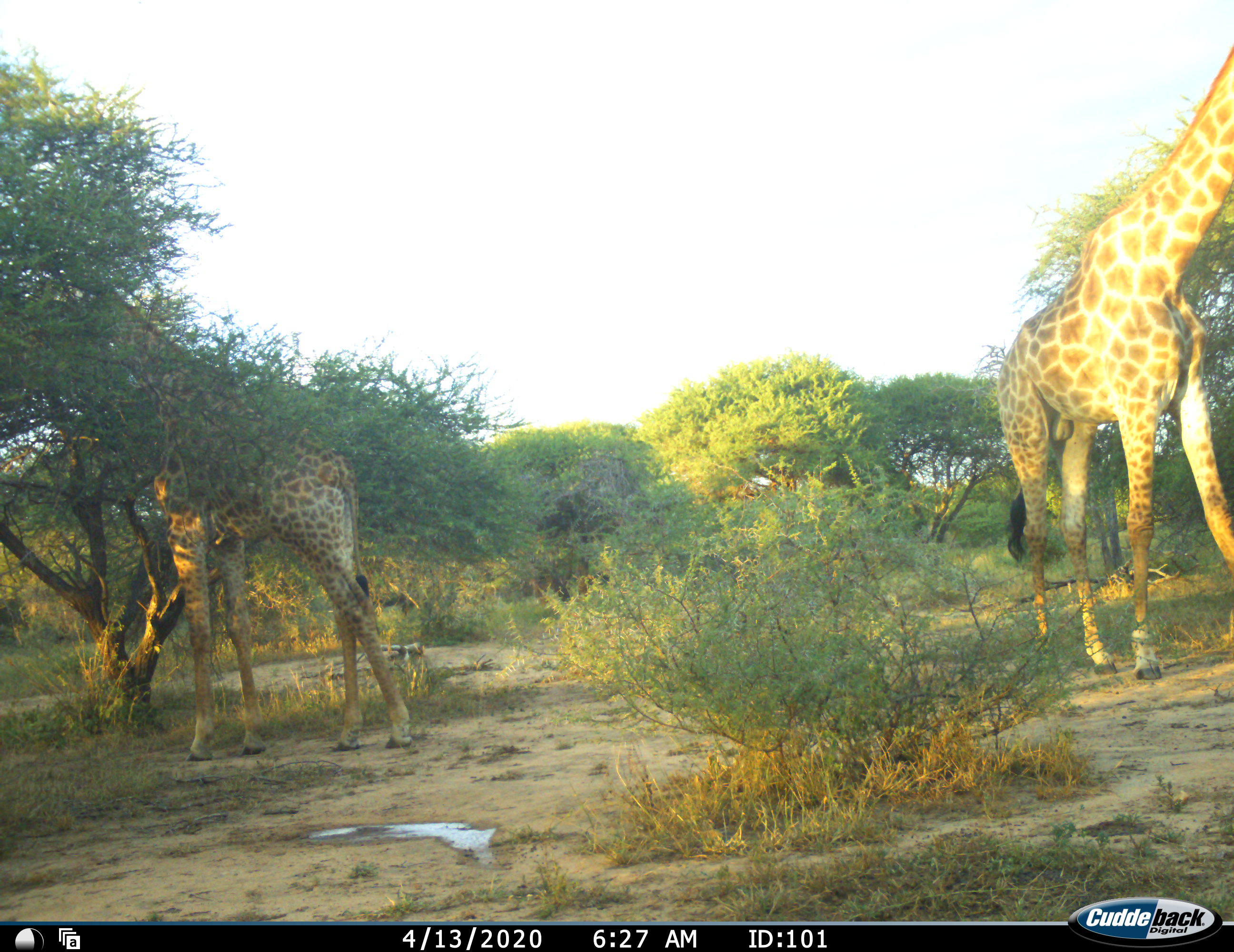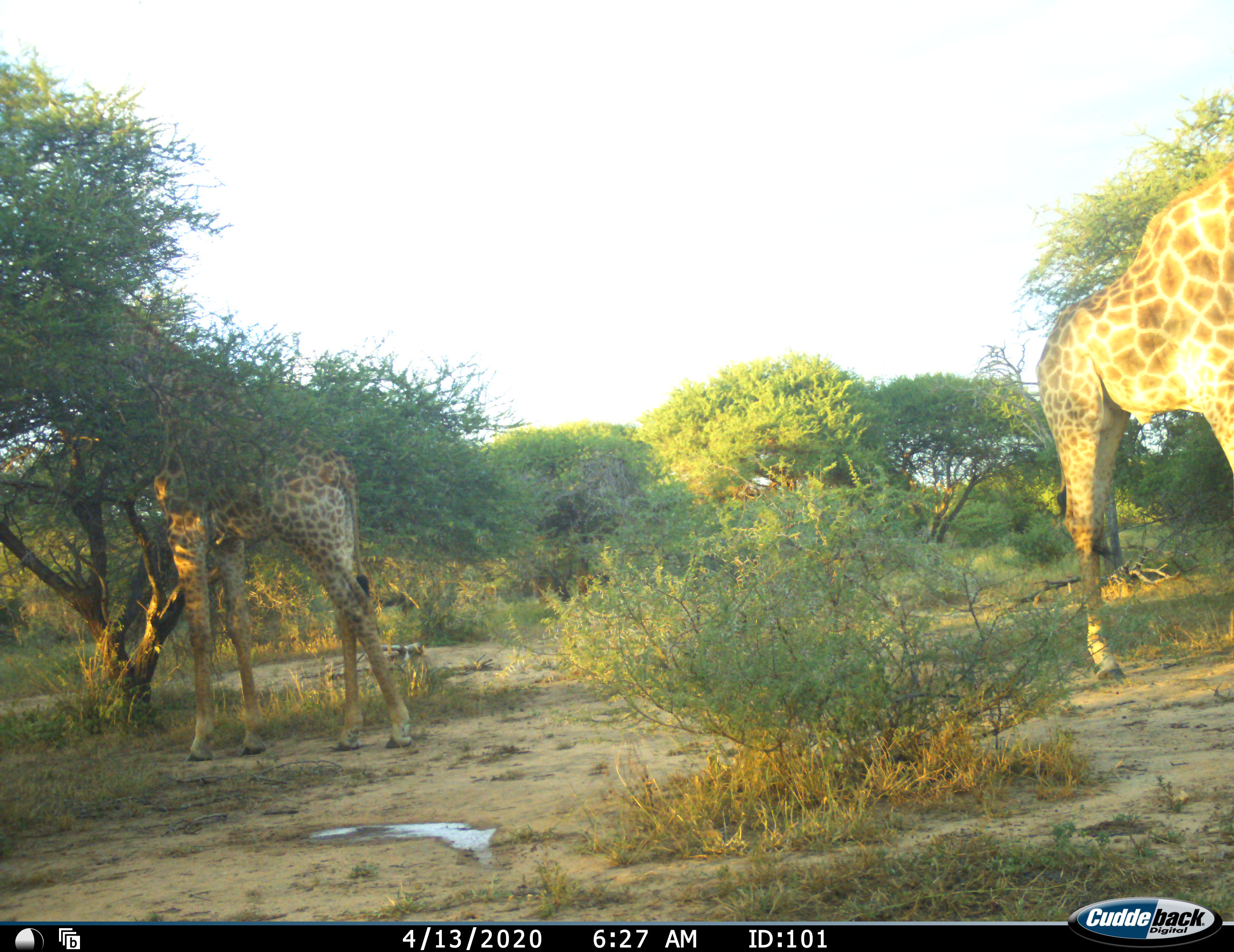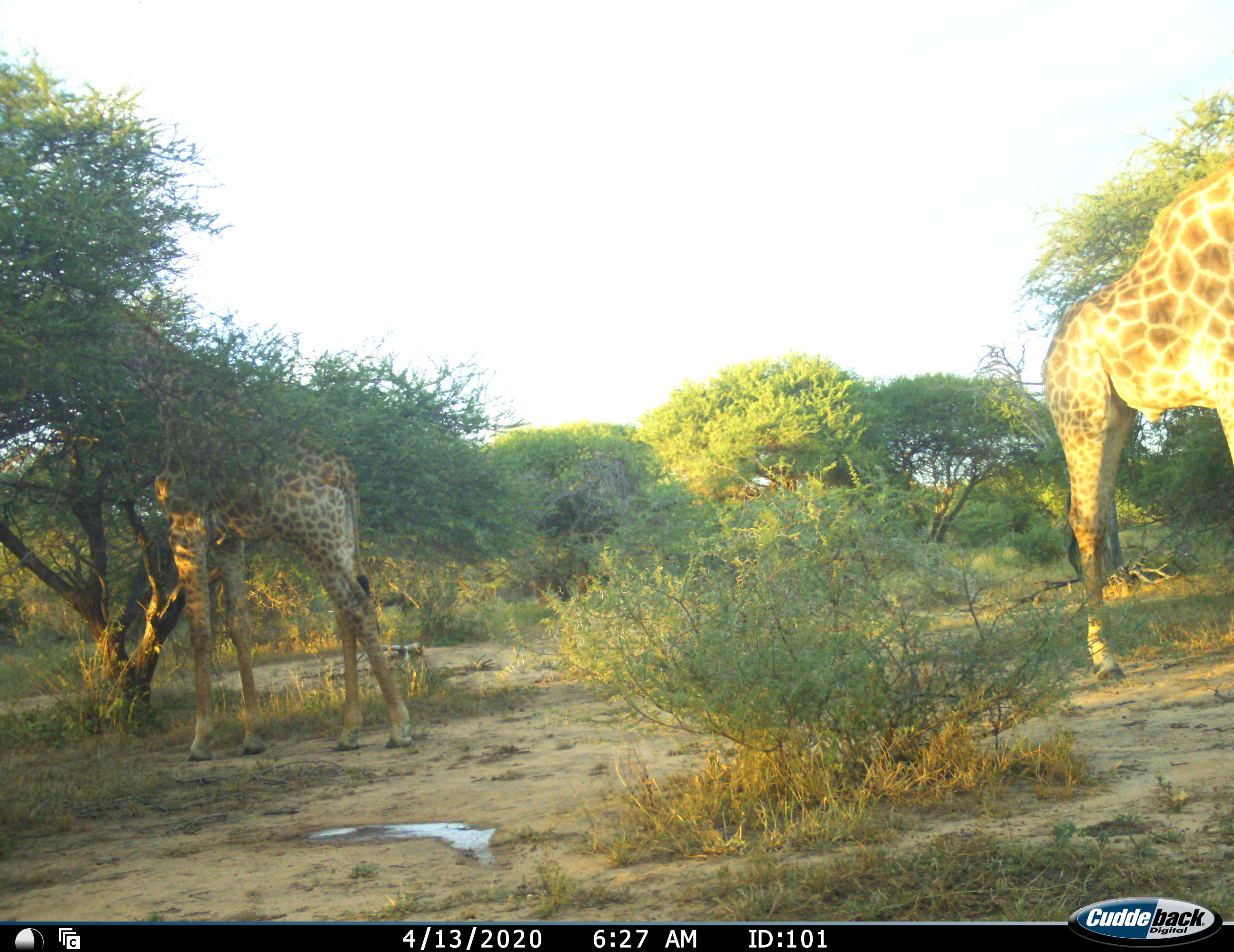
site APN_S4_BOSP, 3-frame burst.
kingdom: Animalia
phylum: Chordata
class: Mammalia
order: Artiodactyla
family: Giraffidae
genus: Giraffa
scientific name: Giraffa camelopardalis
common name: giraffe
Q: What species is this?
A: Giraffe (Giraffa camelopardalis).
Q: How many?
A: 2.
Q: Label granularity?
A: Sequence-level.